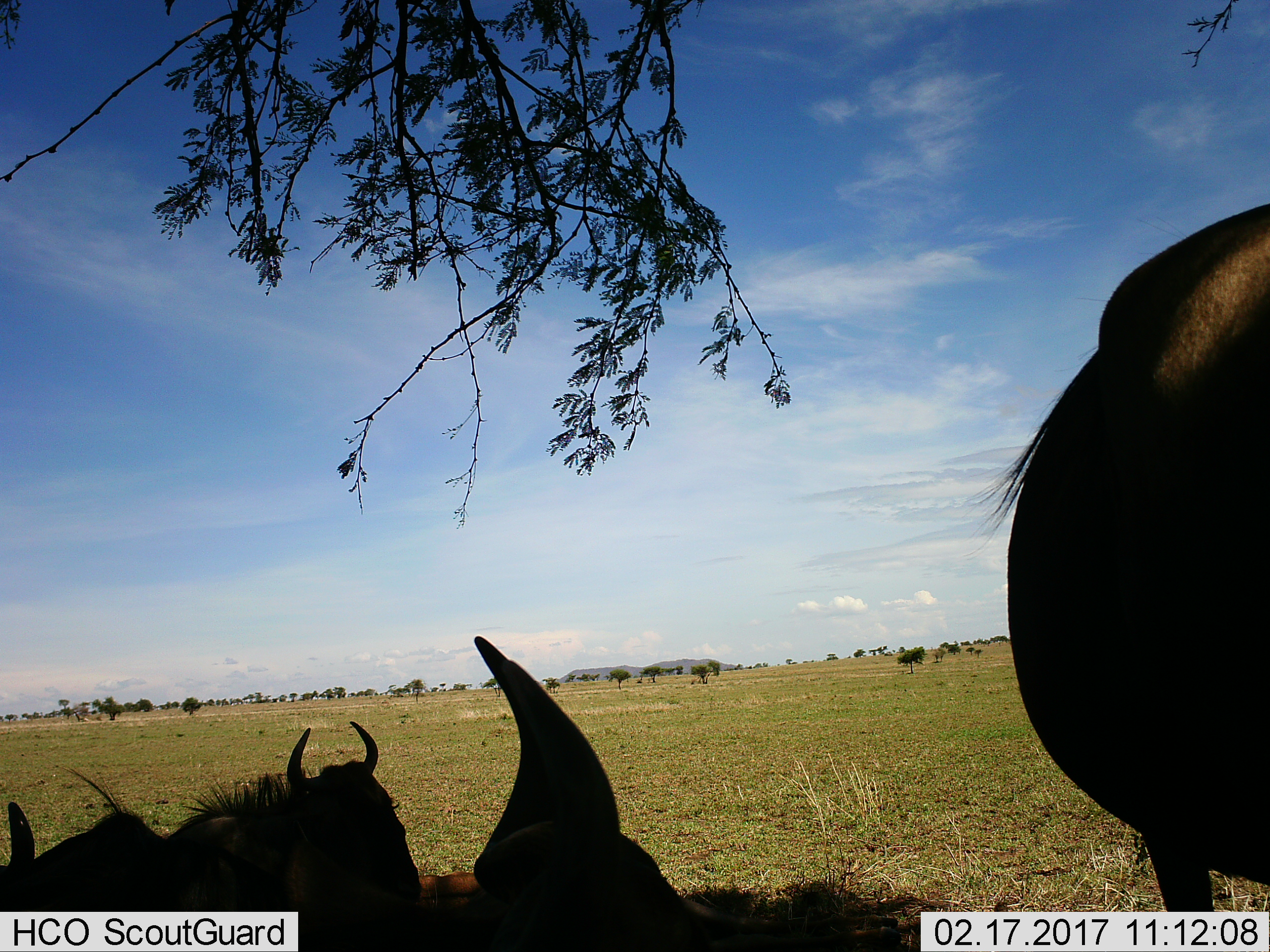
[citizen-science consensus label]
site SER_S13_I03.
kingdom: Animalia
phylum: Chordata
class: Mammalia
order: Artiodactyla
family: Bovidae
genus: Connochaetes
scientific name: Connochaetes taurinus taurinus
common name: blue wildebeest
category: wildebeestblue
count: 3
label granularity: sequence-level